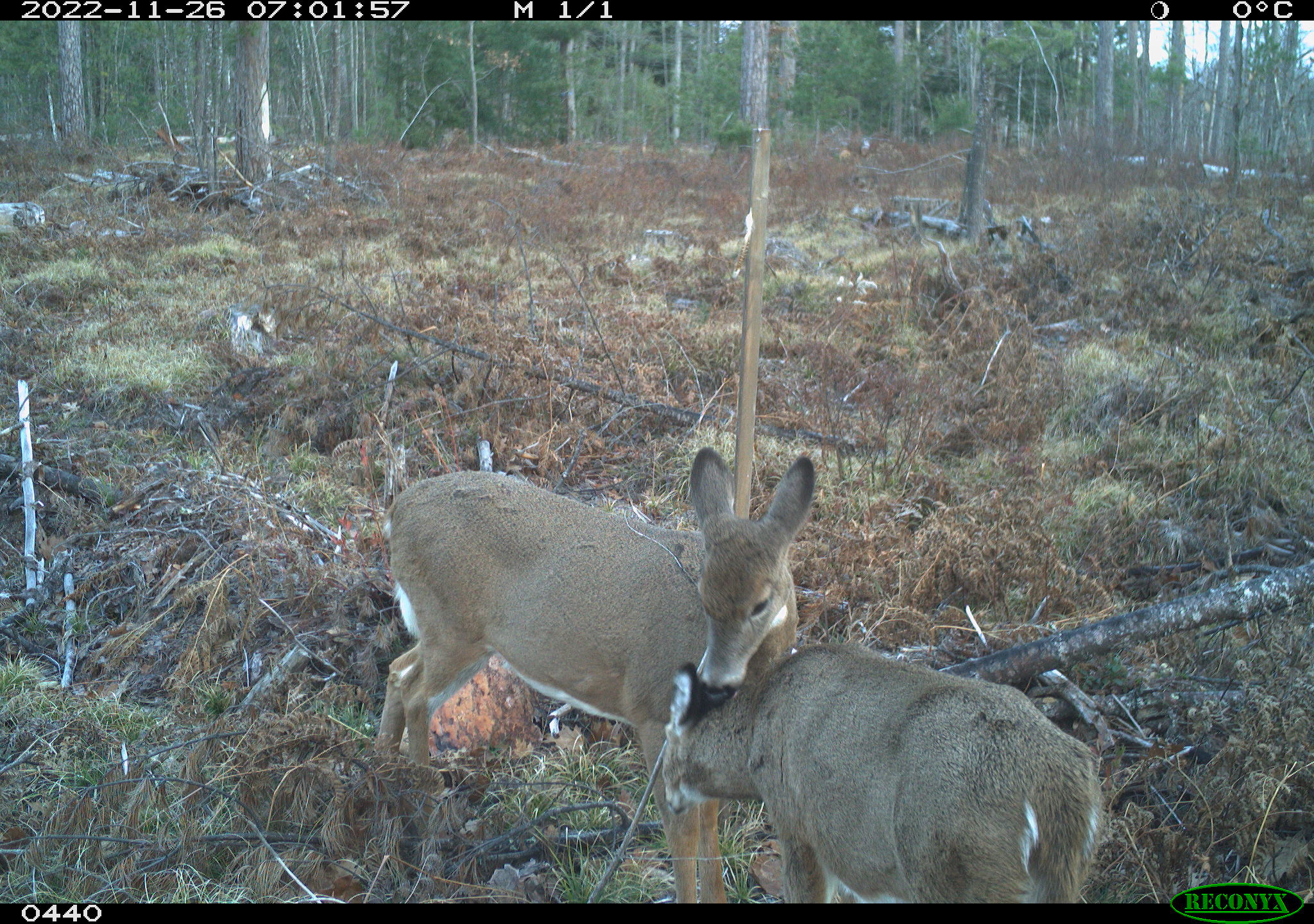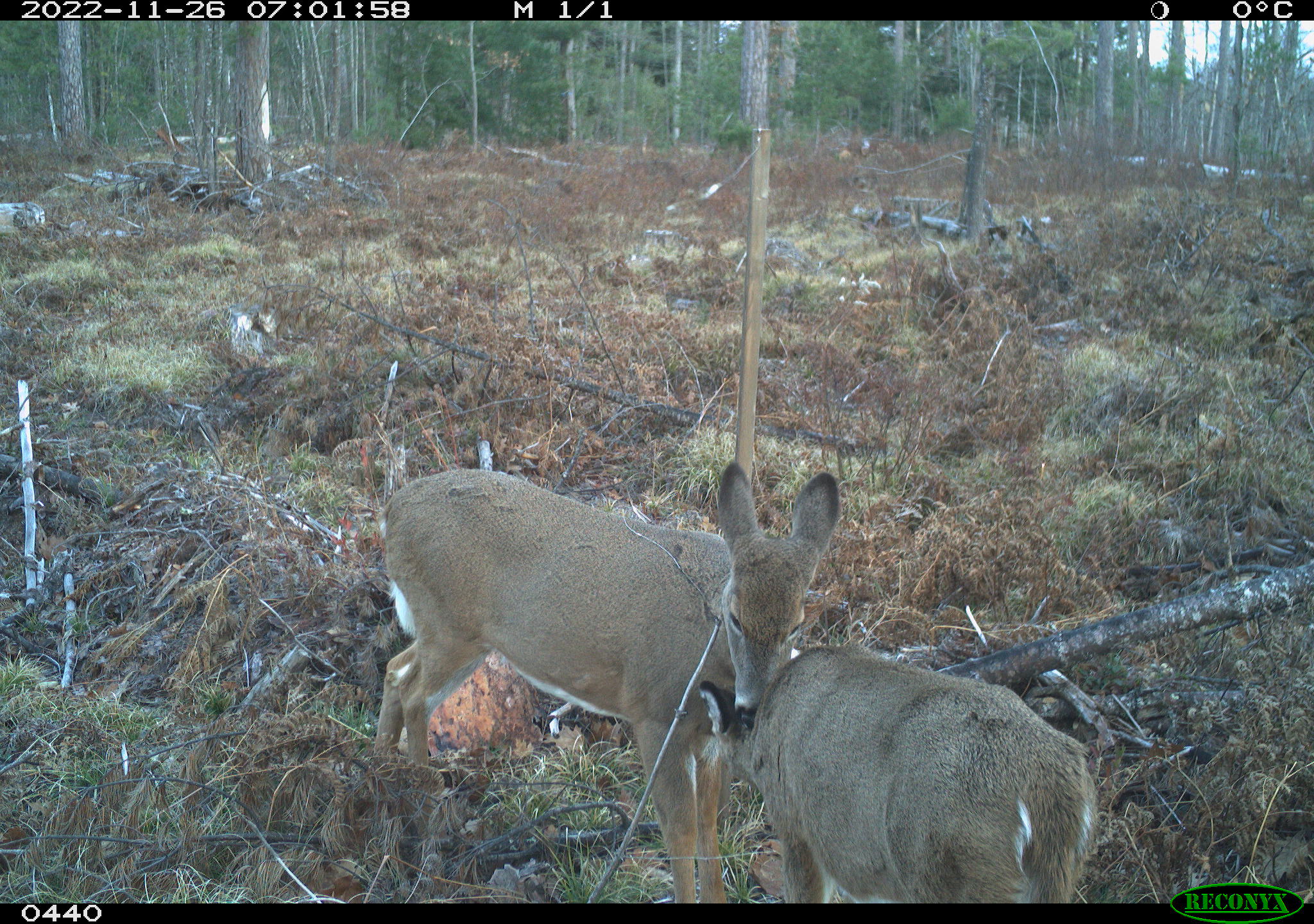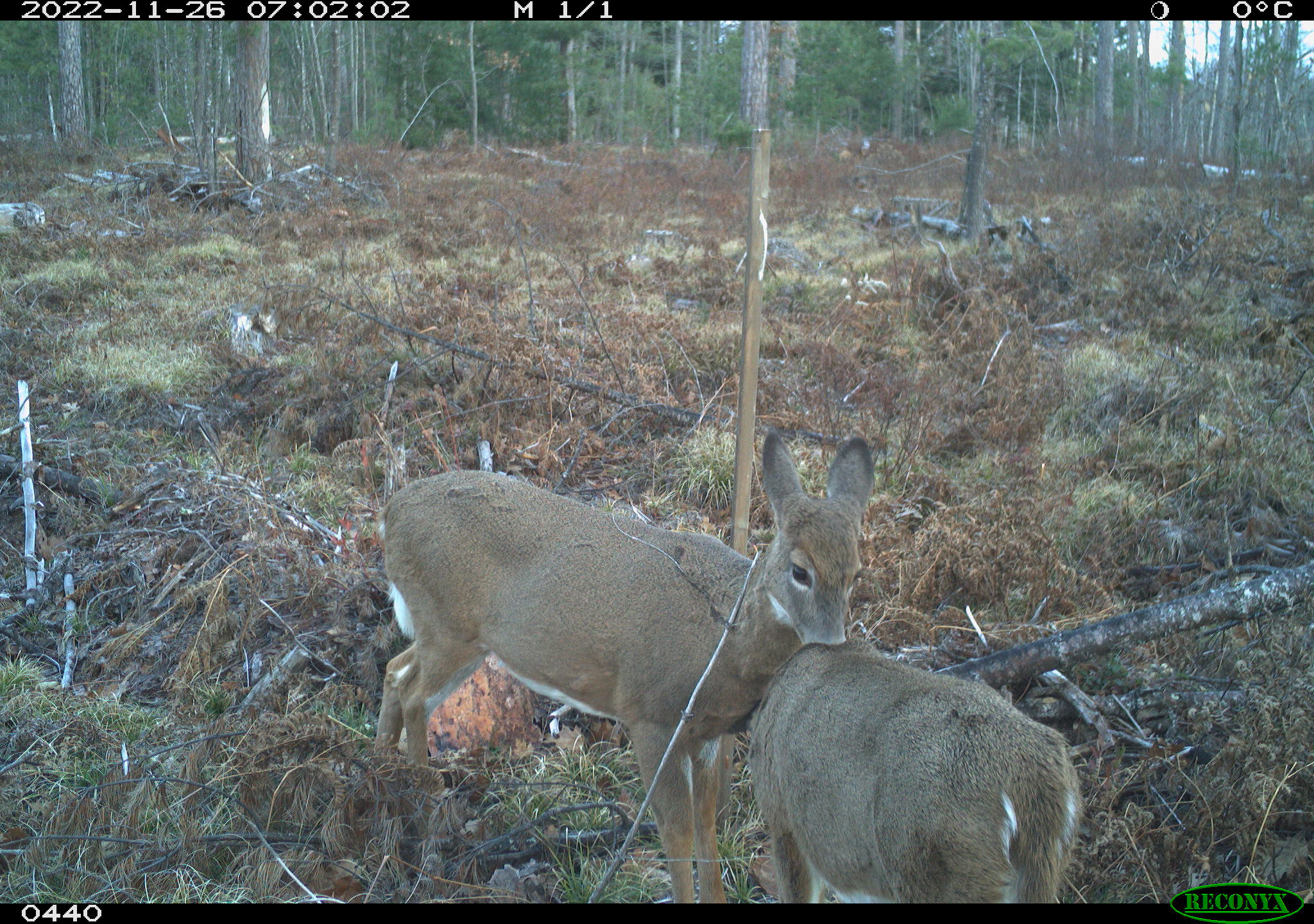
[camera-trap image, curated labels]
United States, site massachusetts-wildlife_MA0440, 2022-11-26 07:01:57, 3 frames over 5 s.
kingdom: Animalia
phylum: Chordata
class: Mammalia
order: Artiodactyla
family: Cervidae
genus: Odocoileus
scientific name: Odocoileus virginianus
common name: white-tailed deer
White-tailed deer (Odocoileus virginianus).